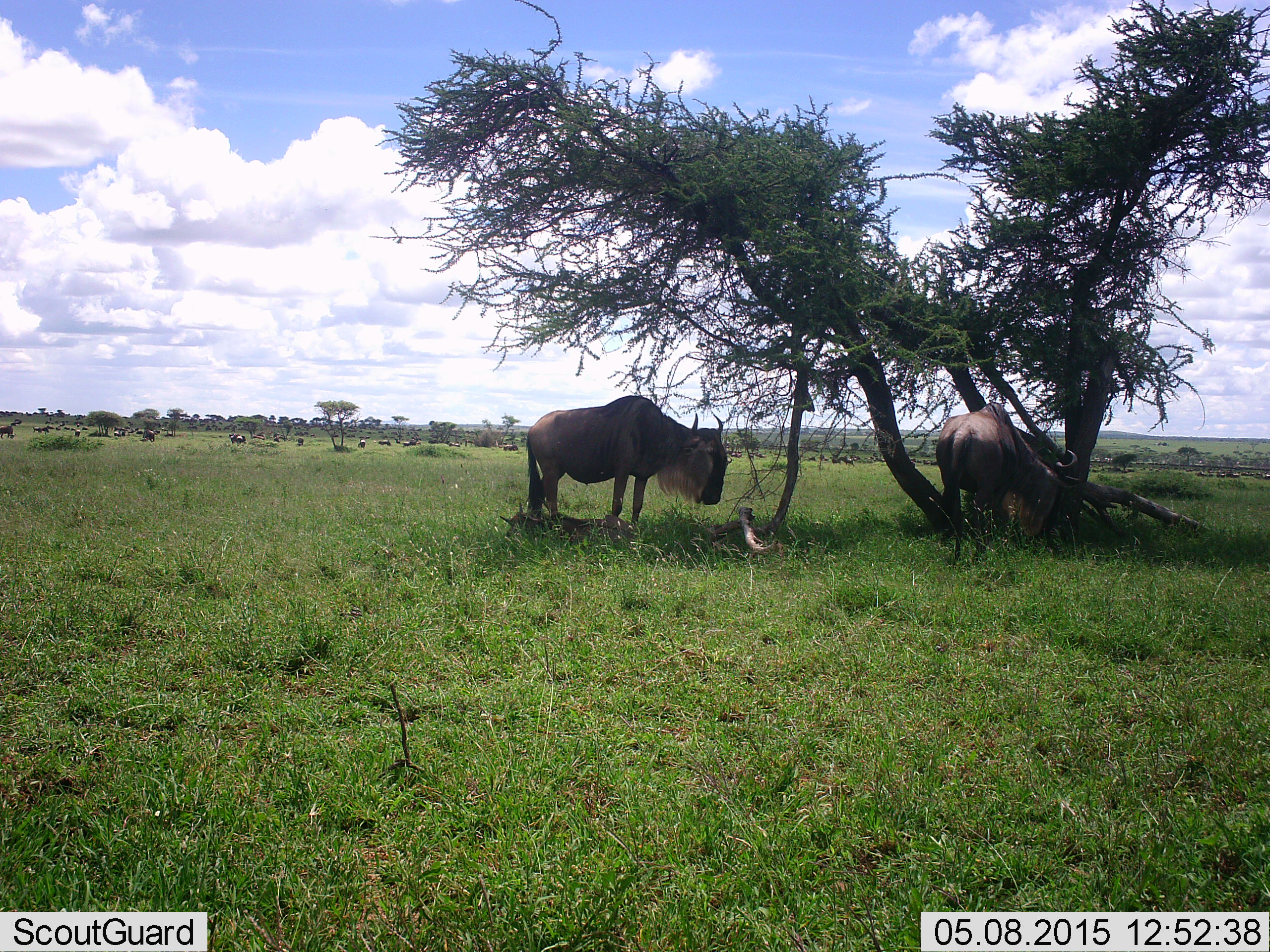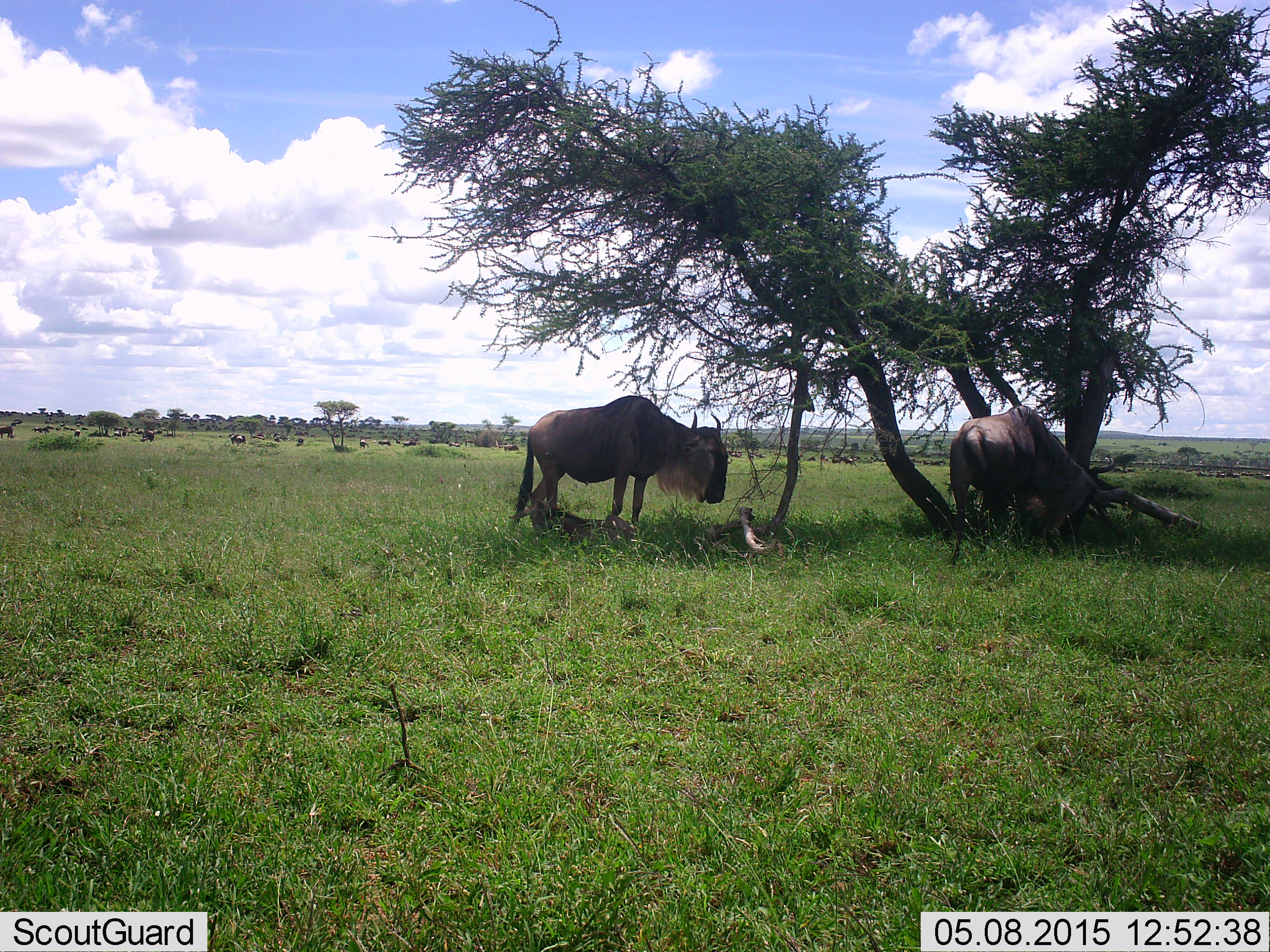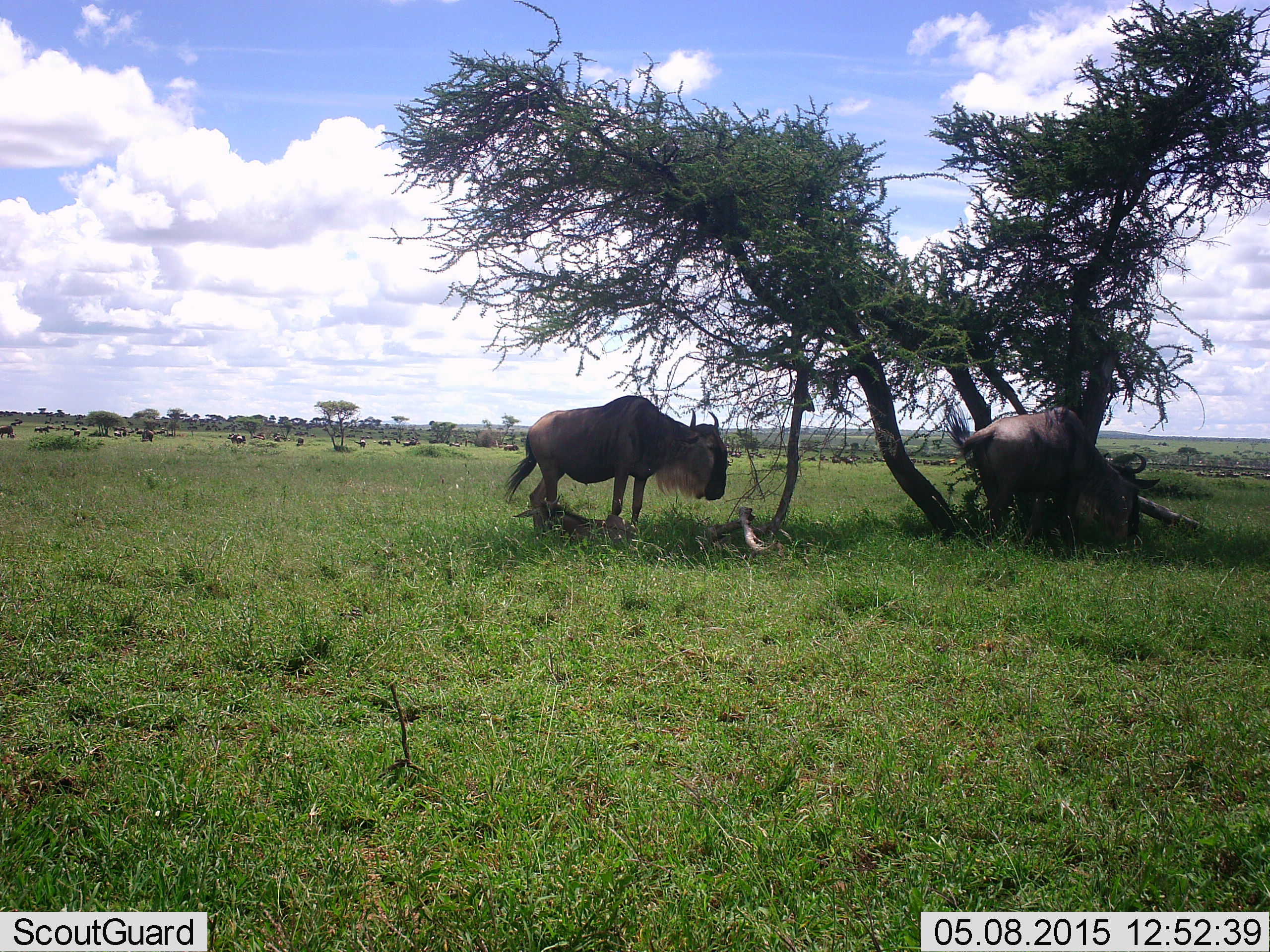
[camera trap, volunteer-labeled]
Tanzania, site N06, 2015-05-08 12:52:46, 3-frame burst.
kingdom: Animalia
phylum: Chordata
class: Mammalia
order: Artiodactyla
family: Bovidae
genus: Connochaetes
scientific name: Connochaetes taurinus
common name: blue wildebeest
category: wildebeest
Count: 2.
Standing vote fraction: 50%.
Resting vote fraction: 10%.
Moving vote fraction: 20%.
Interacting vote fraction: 0%.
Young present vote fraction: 0%.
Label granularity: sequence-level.